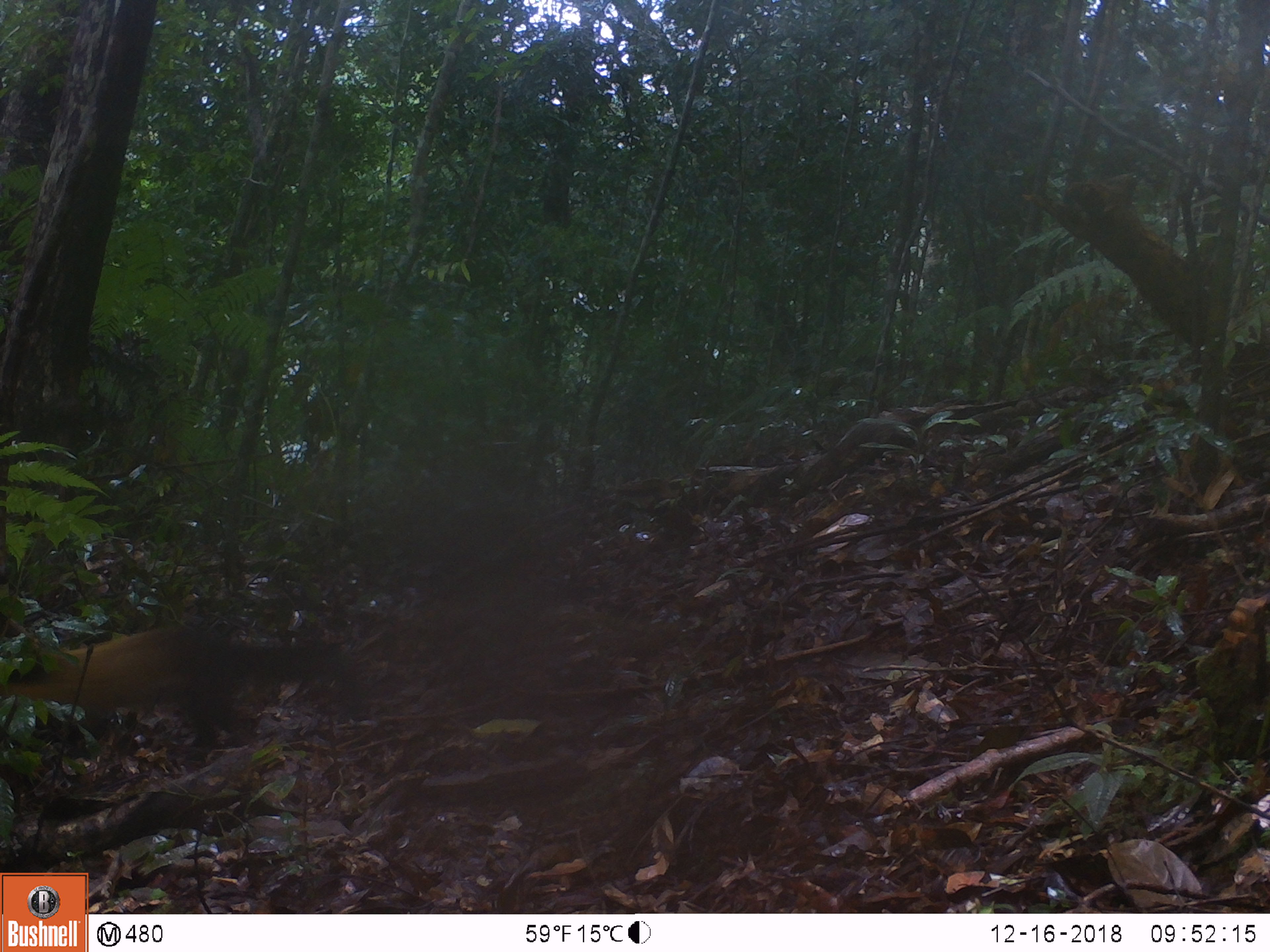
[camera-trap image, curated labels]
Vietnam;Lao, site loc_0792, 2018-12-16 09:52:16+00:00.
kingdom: Animalia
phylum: Chordata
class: Mammalia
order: Carnivora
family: Mustelidae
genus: Martes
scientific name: Martes flavigula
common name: yellow-throated marten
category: yellow throated marten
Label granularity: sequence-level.